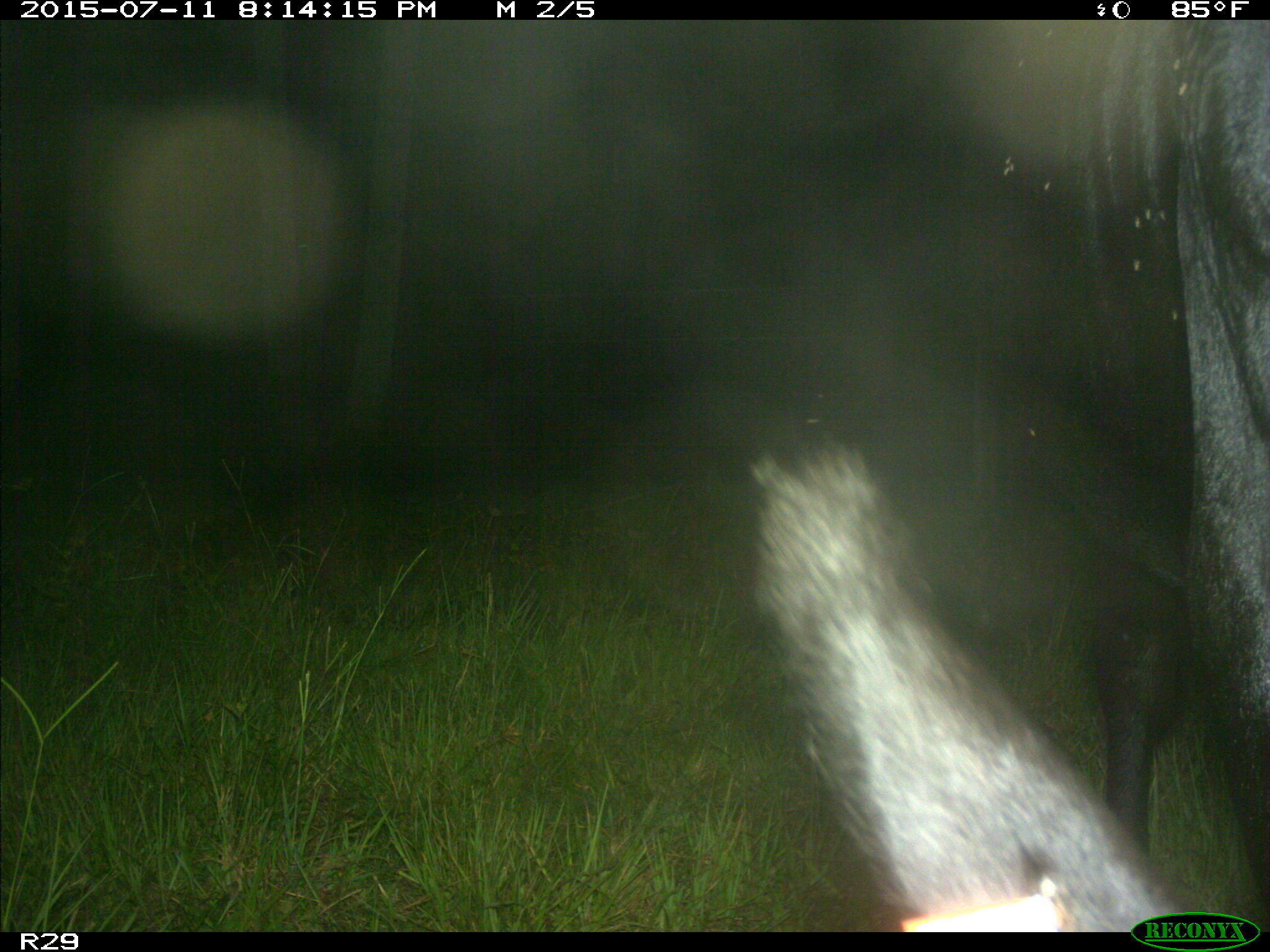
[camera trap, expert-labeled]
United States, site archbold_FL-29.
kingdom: Animalia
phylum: Chordata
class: Mammalia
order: Artiodactyla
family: Bovidae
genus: Bos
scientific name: Bos taurus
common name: domestic cow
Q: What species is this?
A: Bos taurus (domestic cow).